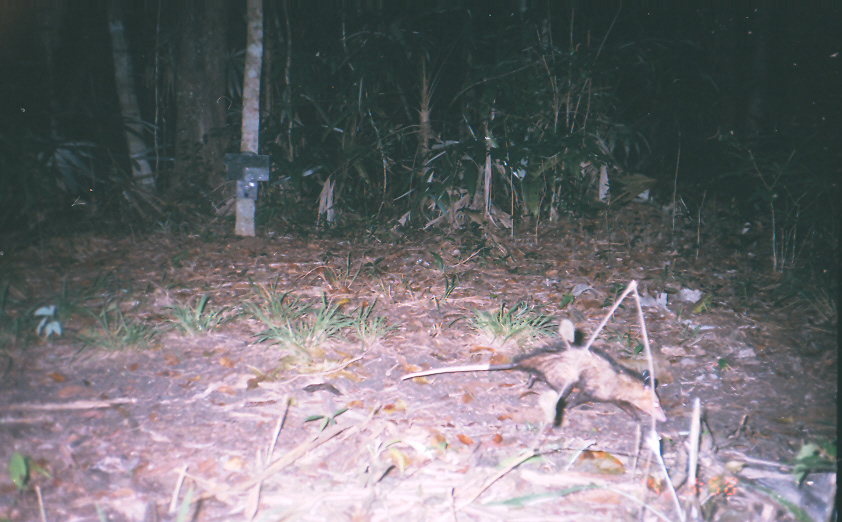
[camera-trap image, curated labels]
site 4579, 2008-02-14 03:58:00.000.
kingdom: Animalia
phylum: Chordata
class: Mammalia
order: Didelphimorphia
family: Didelphidae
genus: Didelphis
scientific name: Didelphis marsupialis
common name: southern opossum